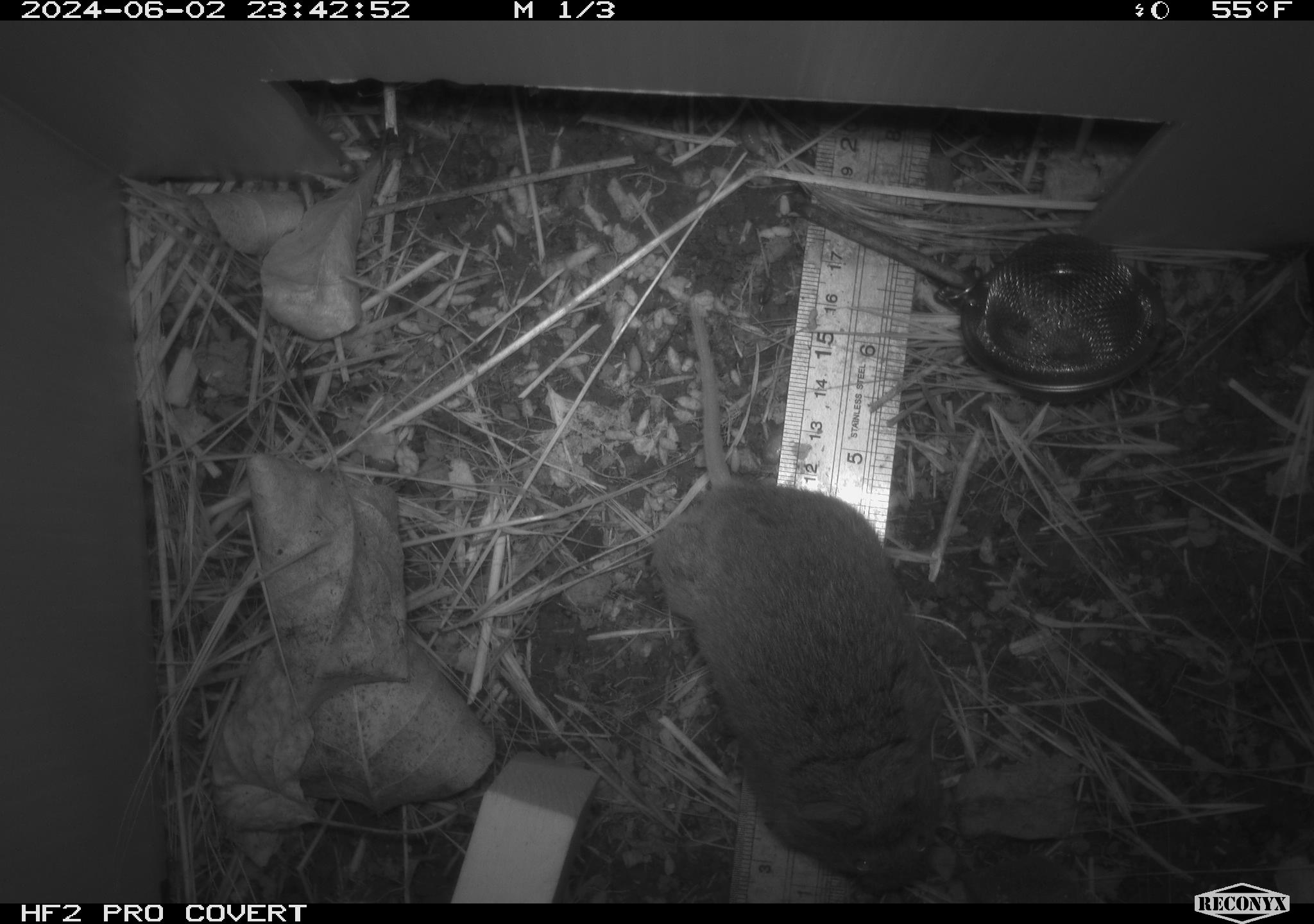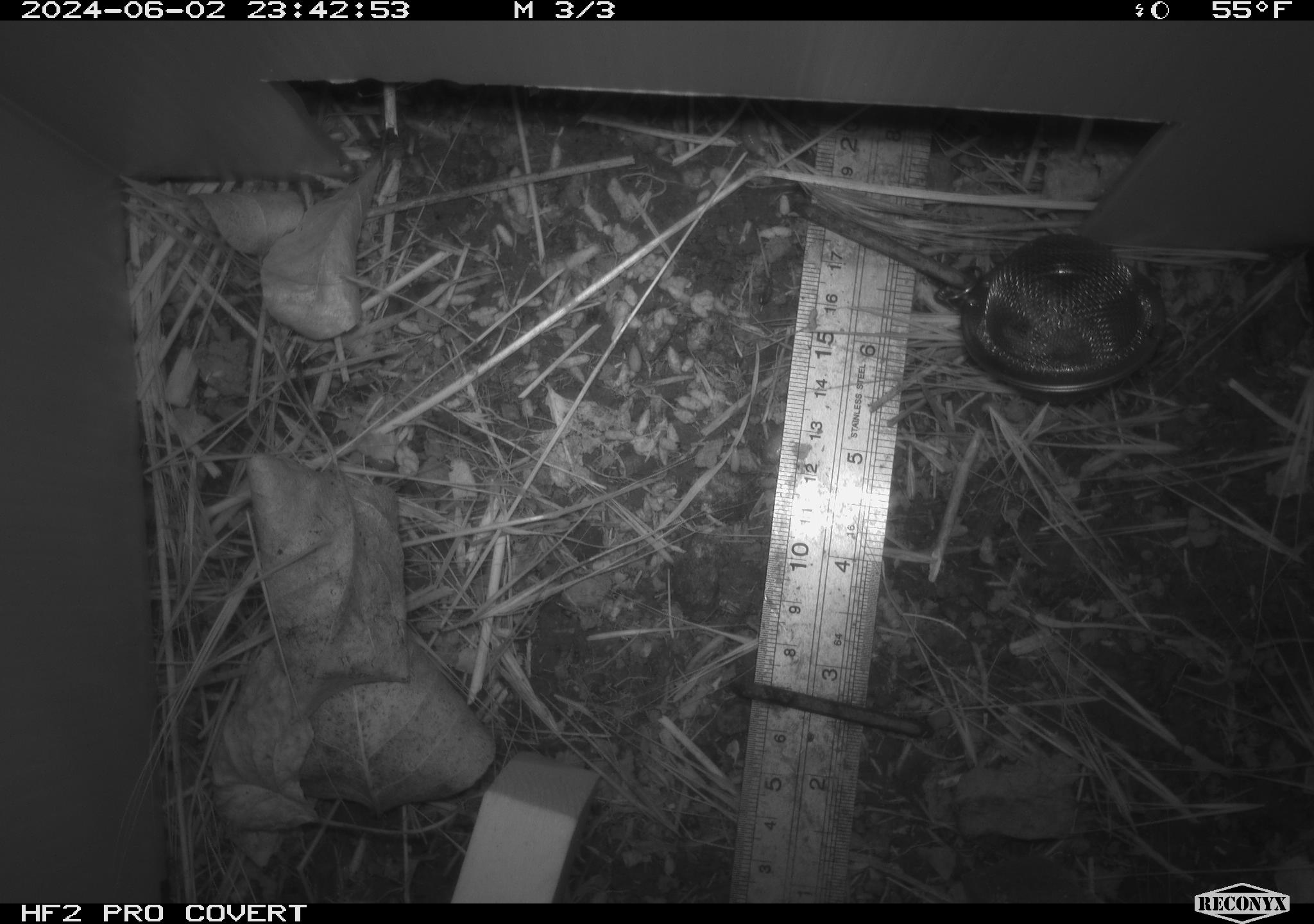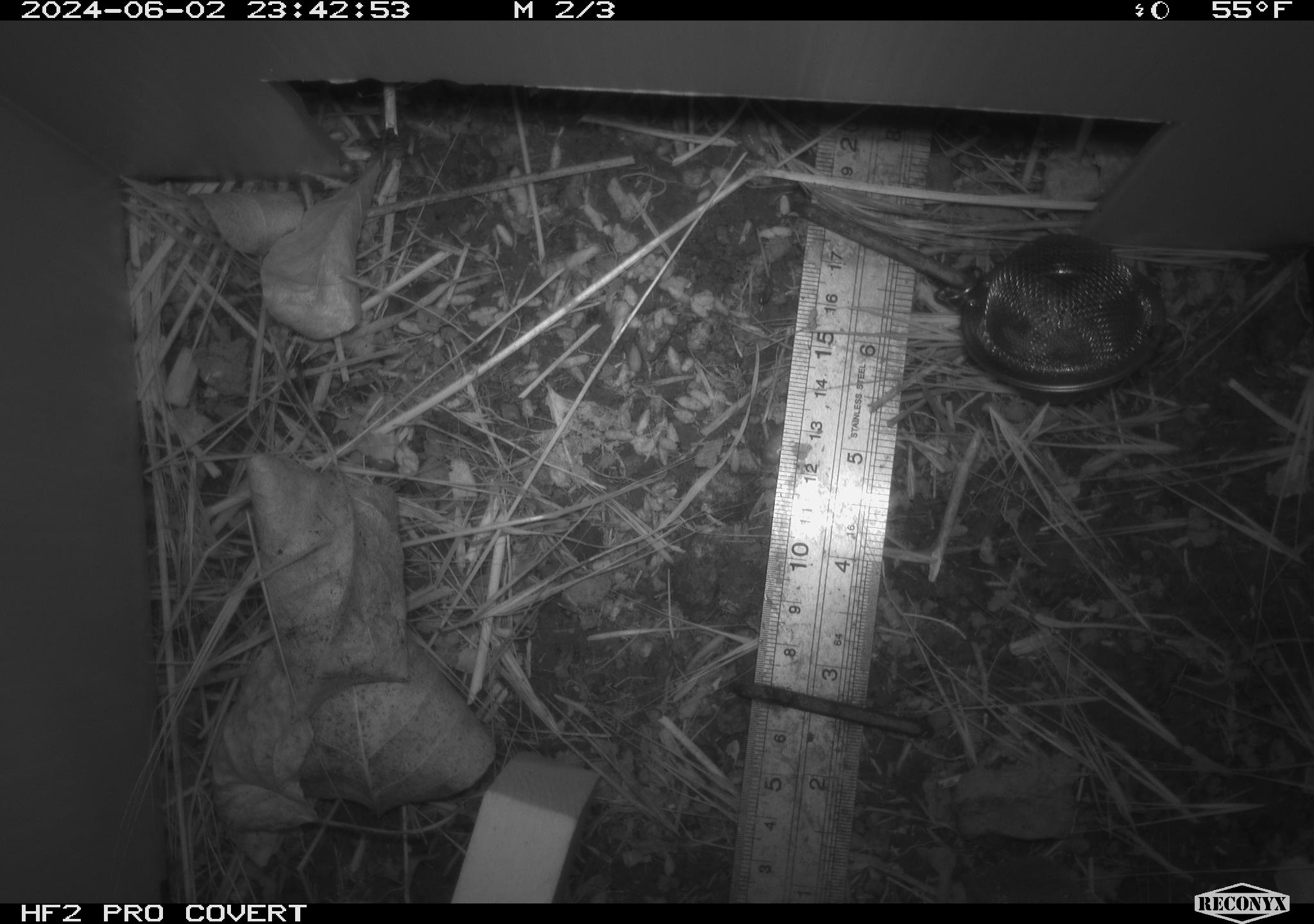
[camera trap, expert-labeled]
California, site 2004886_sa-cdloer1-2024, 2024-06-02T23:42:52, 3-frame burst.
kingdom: Animalia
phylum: Chordata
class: Mammalia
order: Rodentia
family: Cricetidae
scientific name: Arvicolinae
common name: voles, lemmings, and muskrats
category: arvicolinae subfamily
Arvicolinae subfamily (voles, lemmings, and muskrats) (Arvicolinae).